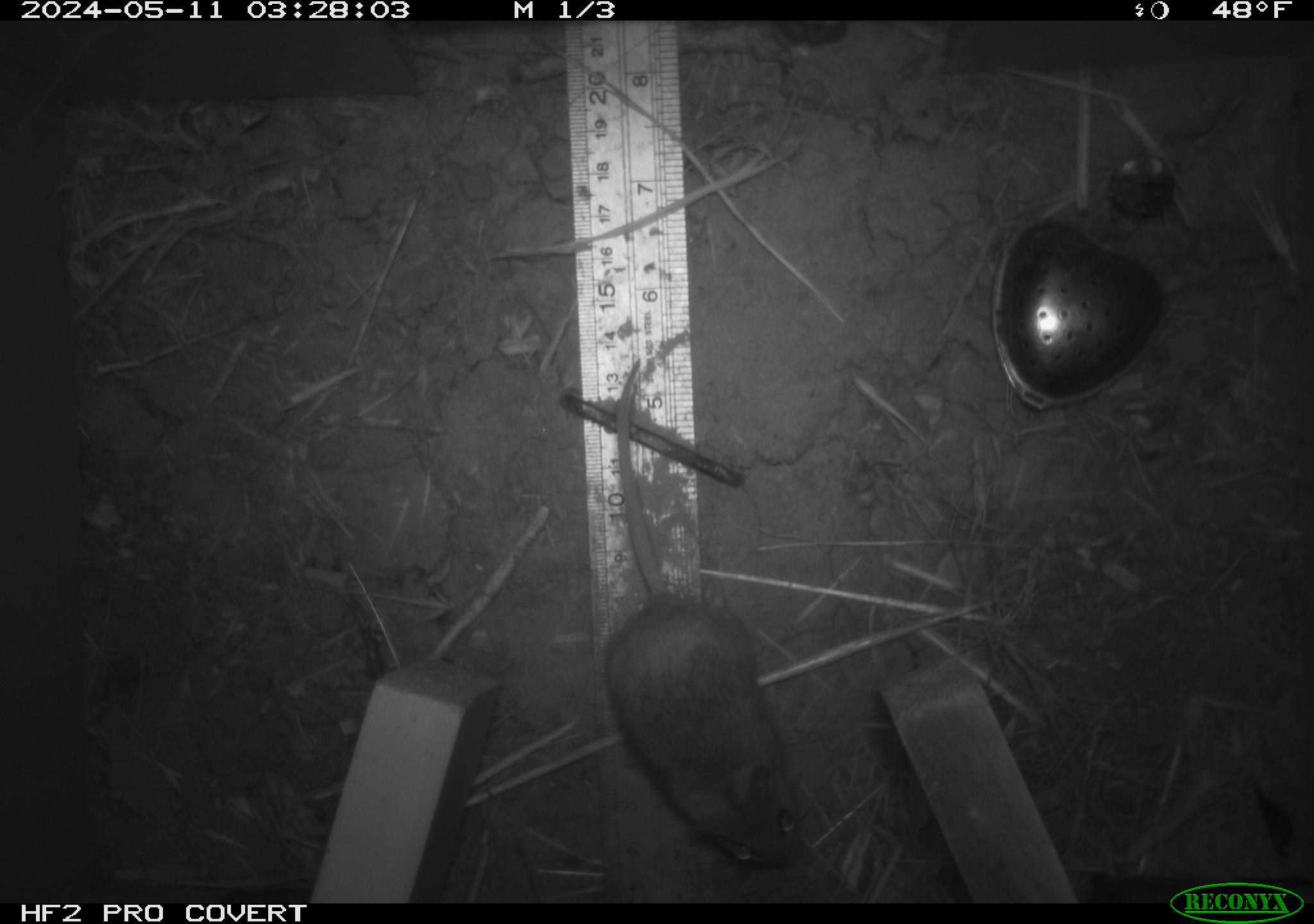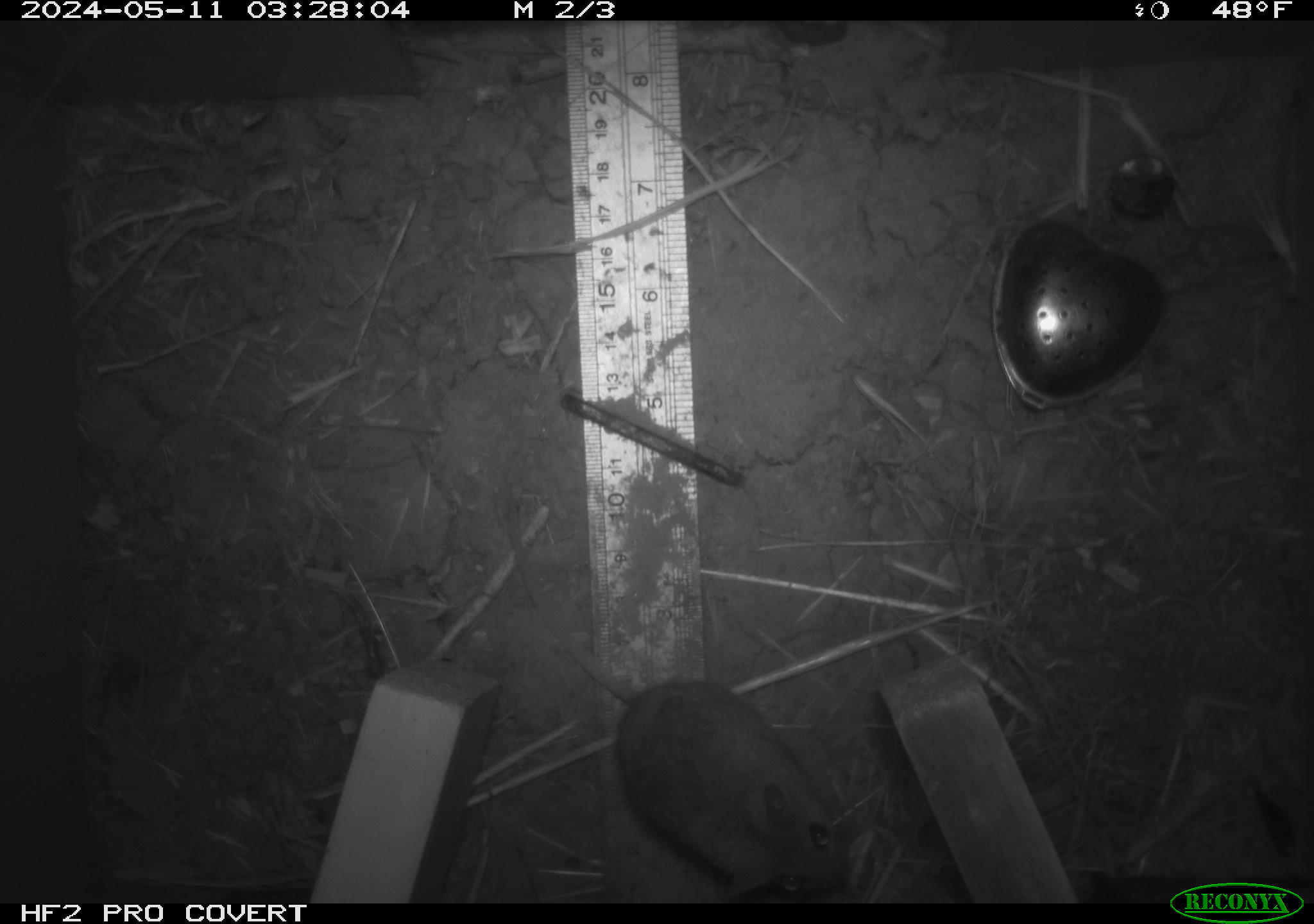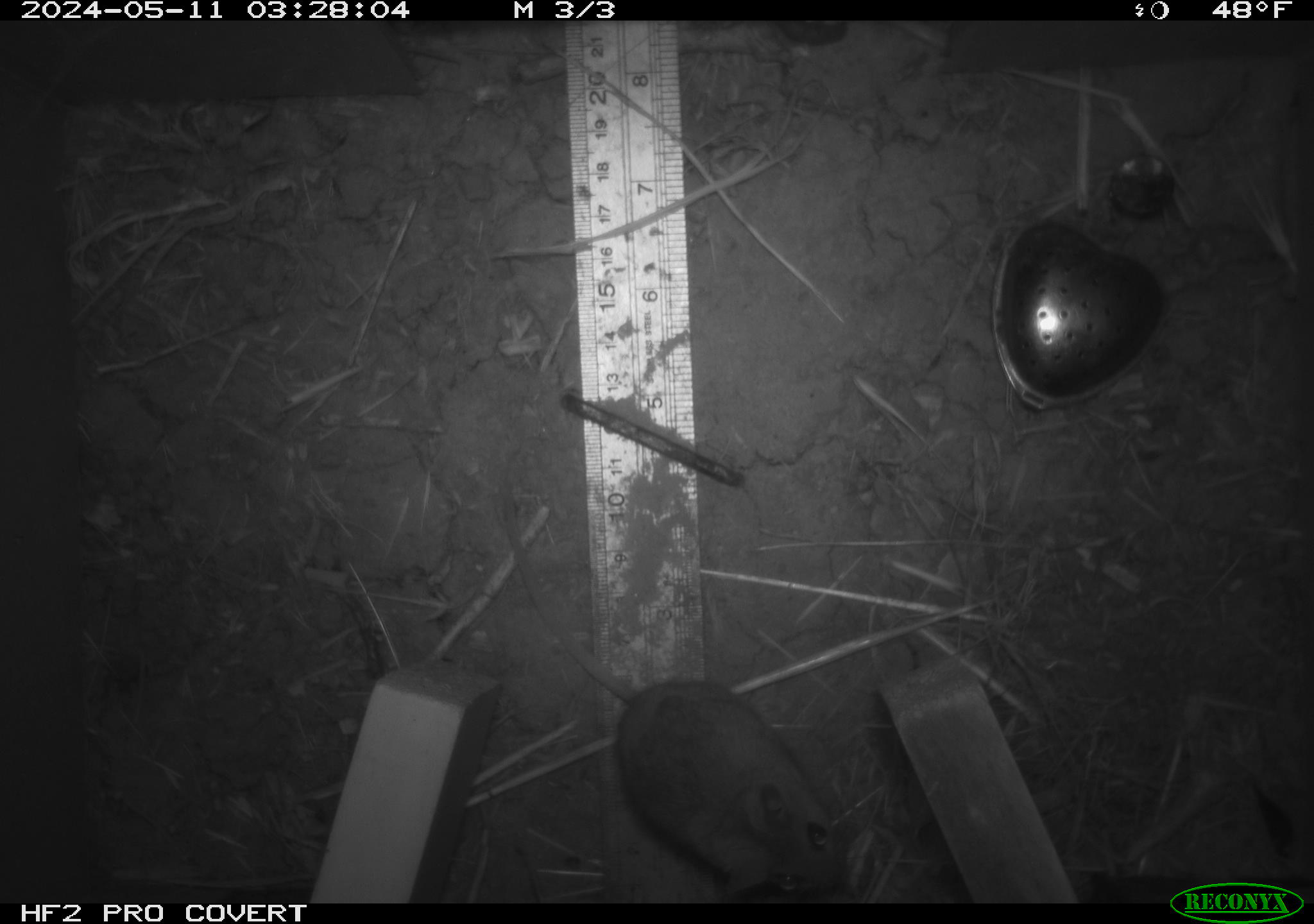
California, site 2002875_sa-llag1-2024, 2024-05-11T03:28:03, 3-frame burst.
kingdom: Animalia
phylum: Chordata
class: Mammalia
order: Rodentia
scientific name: Rodentia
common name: mouse species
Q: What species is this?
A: Mouse species (Rodentia).